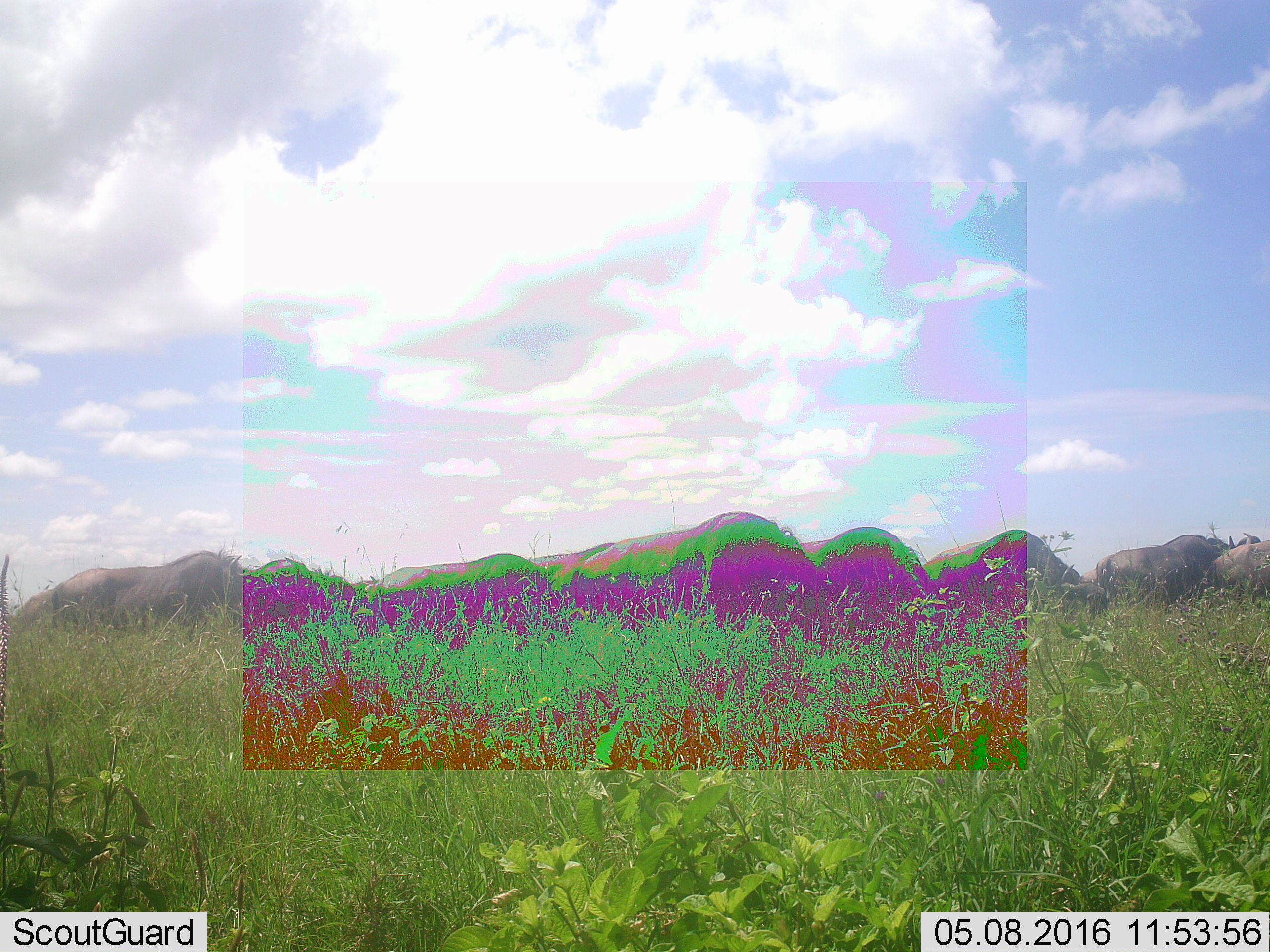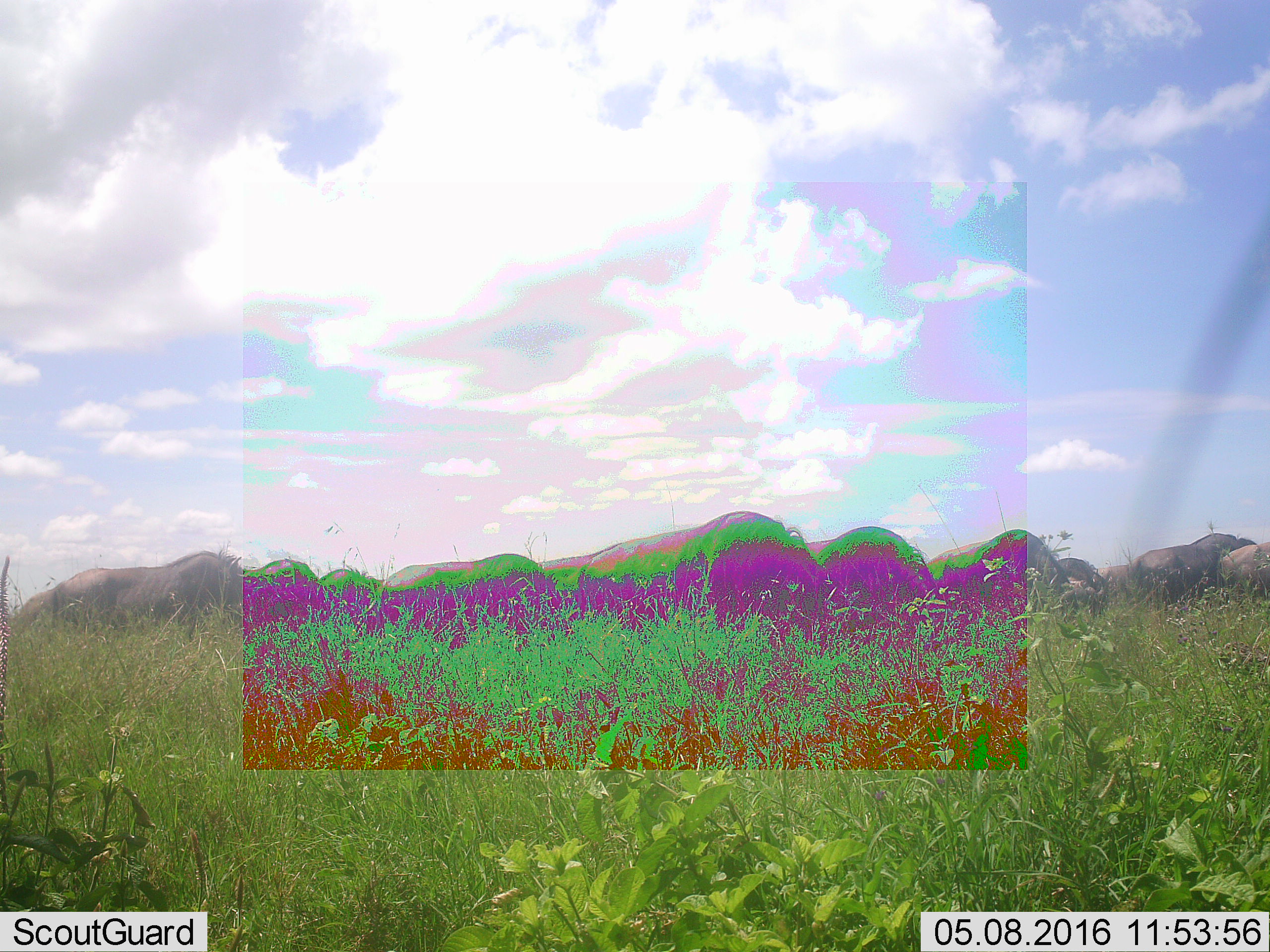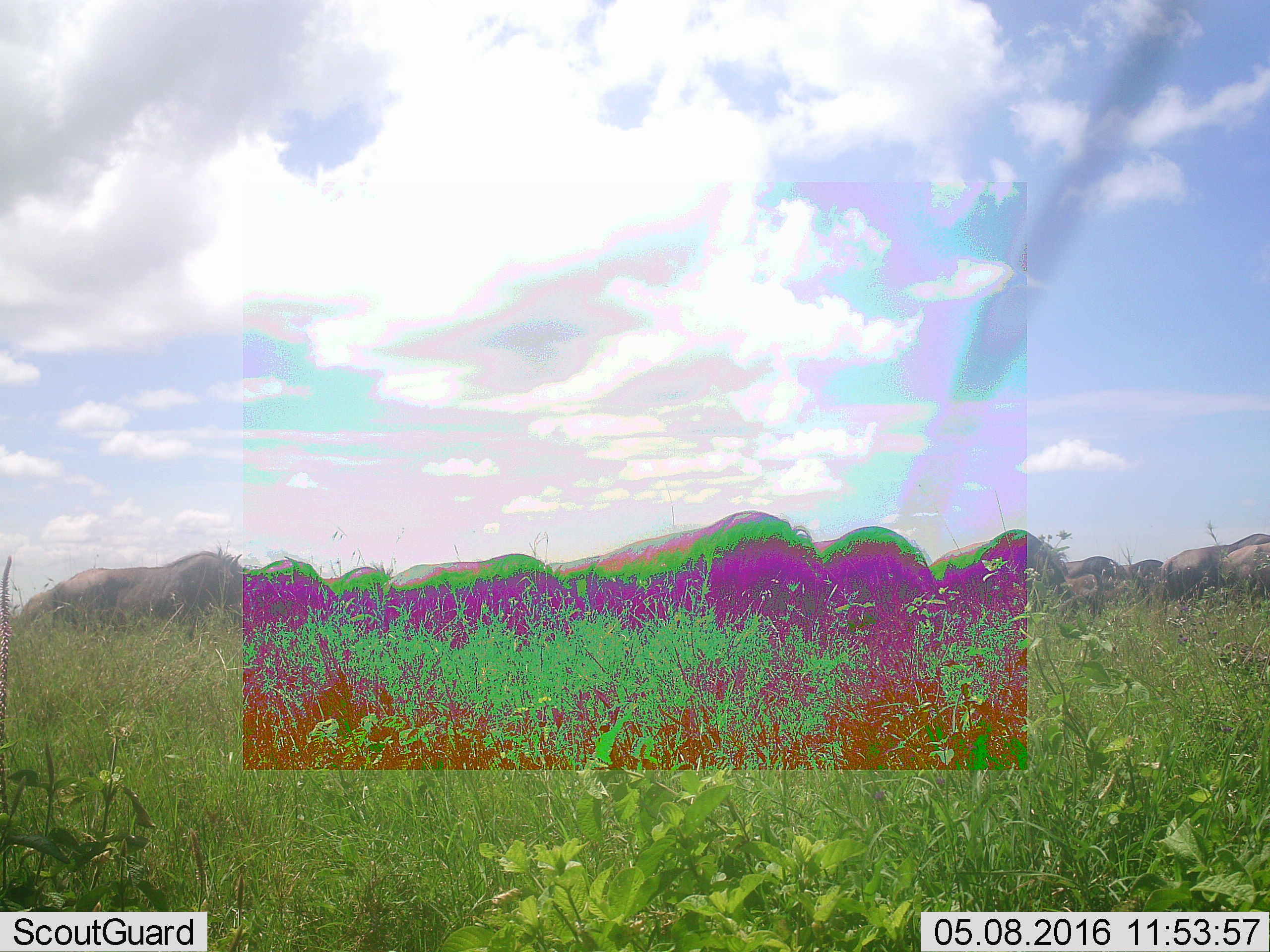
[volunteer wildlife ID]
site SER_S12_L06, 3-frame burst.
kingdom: Animalia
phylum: Chordata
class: Mammalia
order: Artiodactyla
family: Bovidae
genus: Connochaetes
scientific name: Connochaetes taurinus taurinus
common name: blue wildebeest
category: wildebeestblue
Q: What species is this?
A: Wildebeestblue (blue wildebeest) (Connochaetes taurinus taurinus).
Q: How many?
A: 11-50.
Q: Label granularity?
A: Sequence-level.